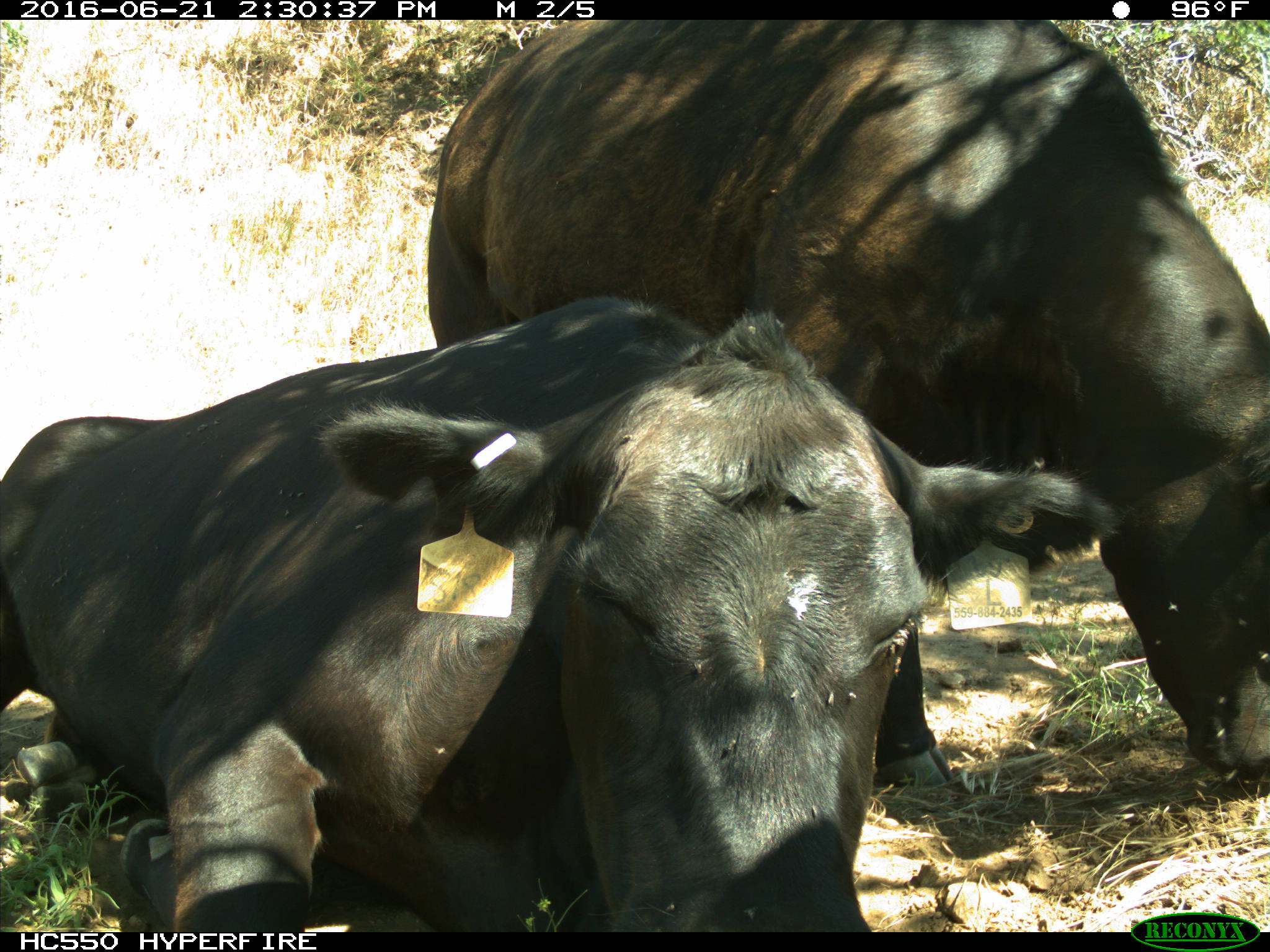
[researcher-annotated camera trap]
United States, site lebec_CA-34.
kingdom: Animalia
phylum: Chordata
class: Mammalia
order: Artiodactyla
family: Bovidae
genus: Bos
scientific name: Bos taurus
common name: domestic cow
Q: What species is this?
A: Bos taurus (domestic cow).